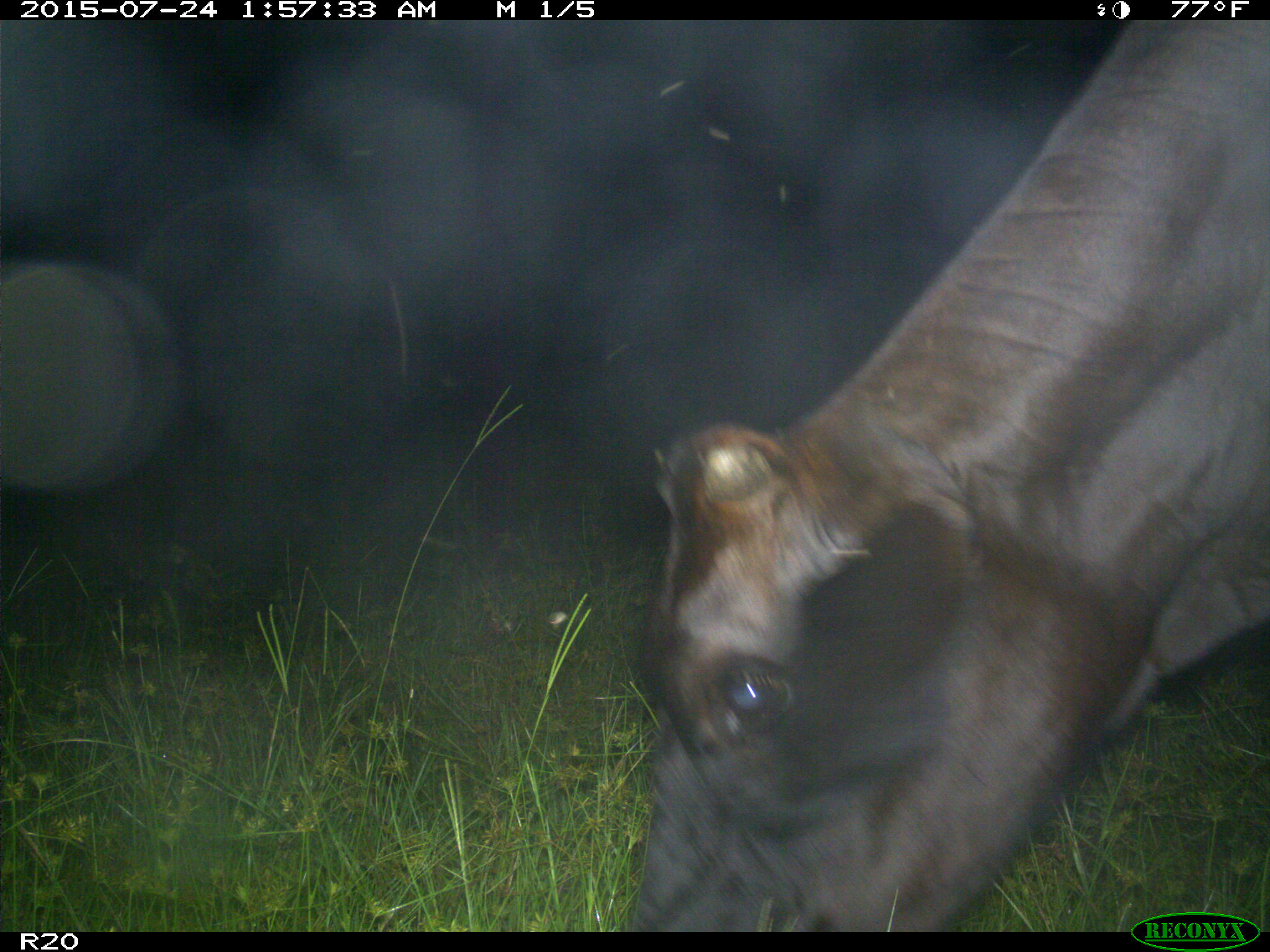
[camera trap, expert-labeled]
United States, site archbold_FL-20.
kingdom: Animalia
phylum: Chordata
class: Mammalia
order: Artiodactyla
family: Bovidae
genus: Bos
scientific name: Bos taurus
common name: domestic cow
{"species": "Bos taurus (domestic cow)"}